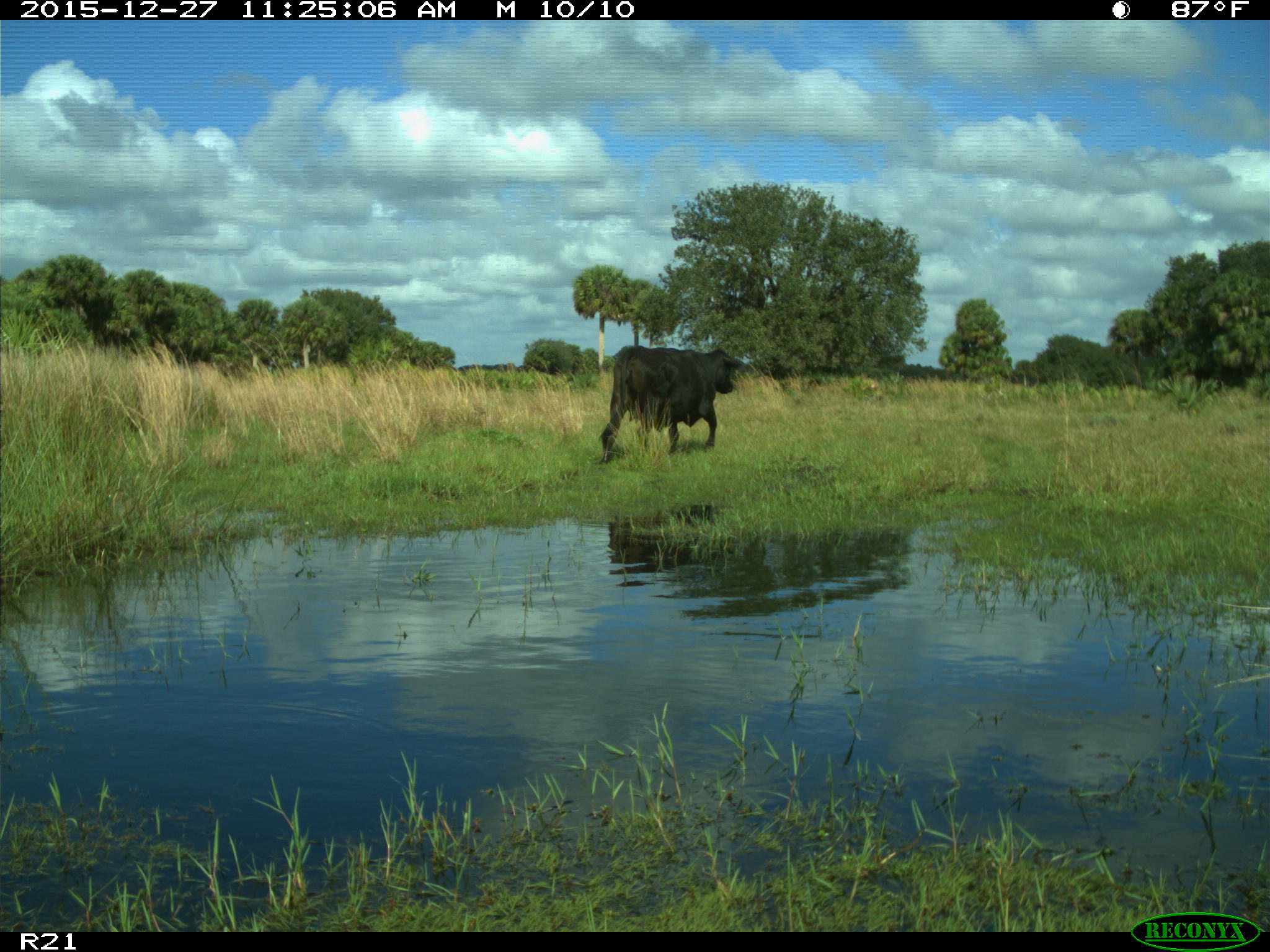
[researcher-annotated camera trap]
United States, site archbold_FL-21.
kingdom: Animalia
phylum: Chordata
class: Mammalia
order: Artiodactyla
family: Bovidae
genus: Bos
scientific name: Bos taurus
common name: domestic cow